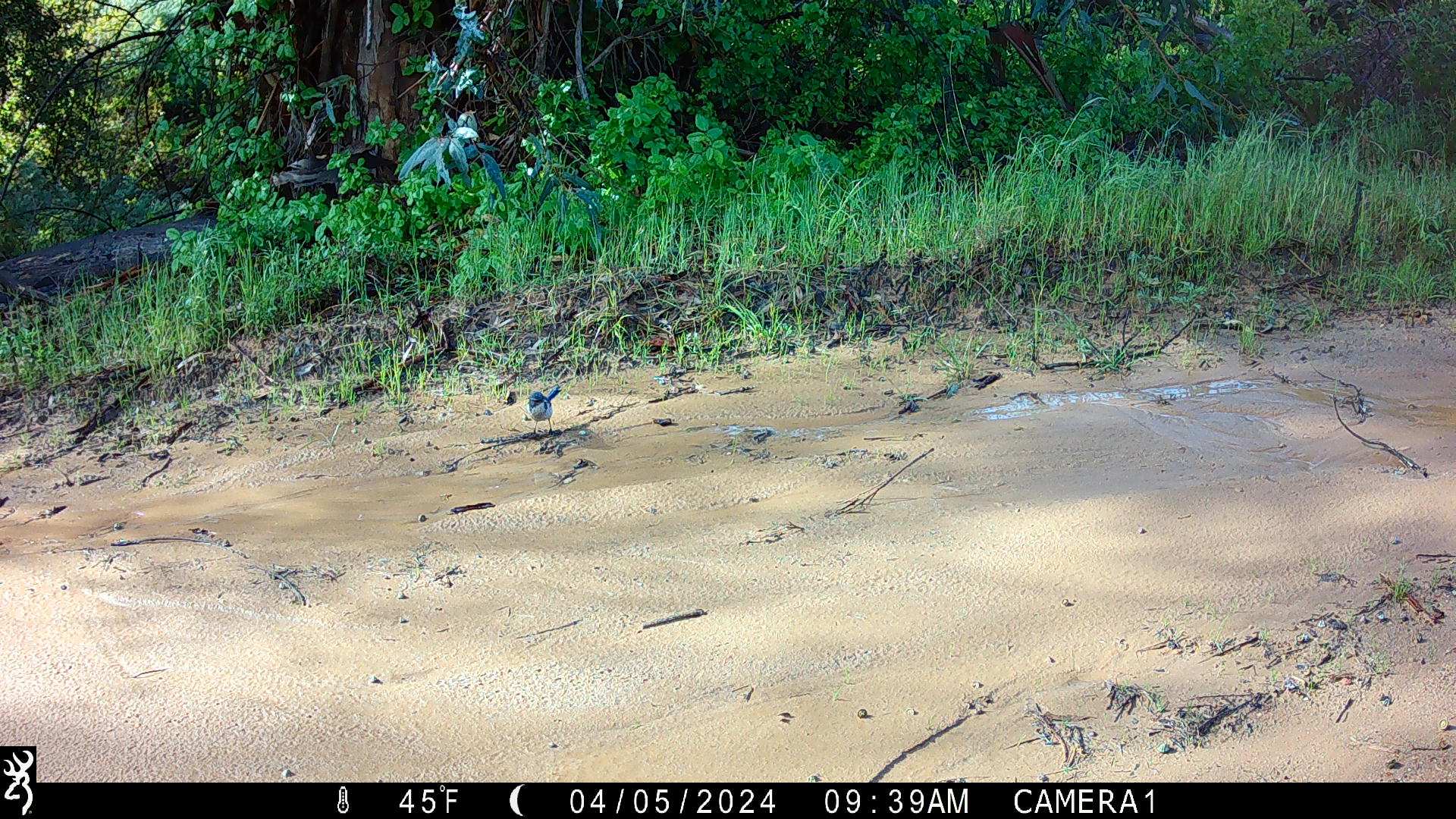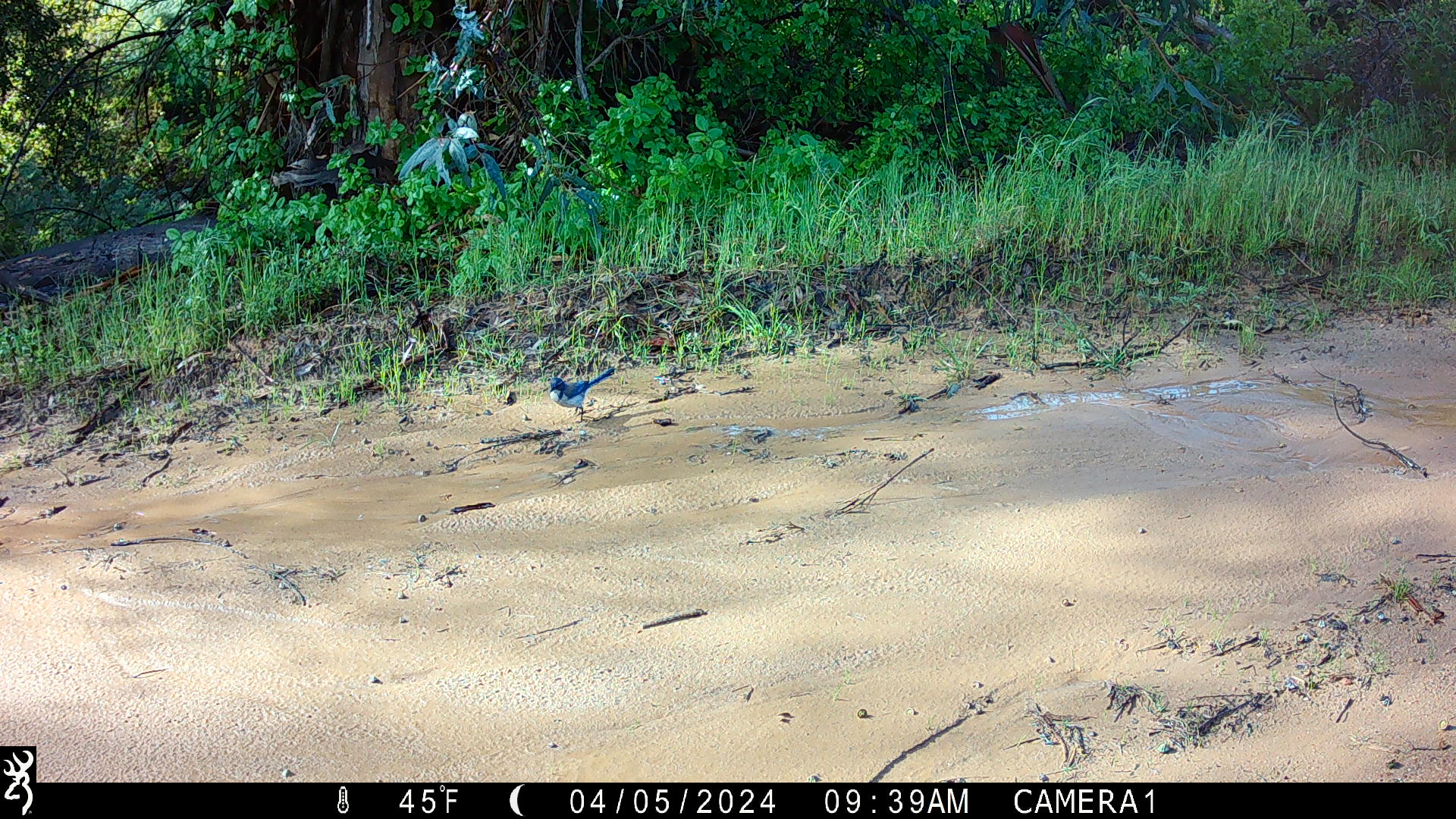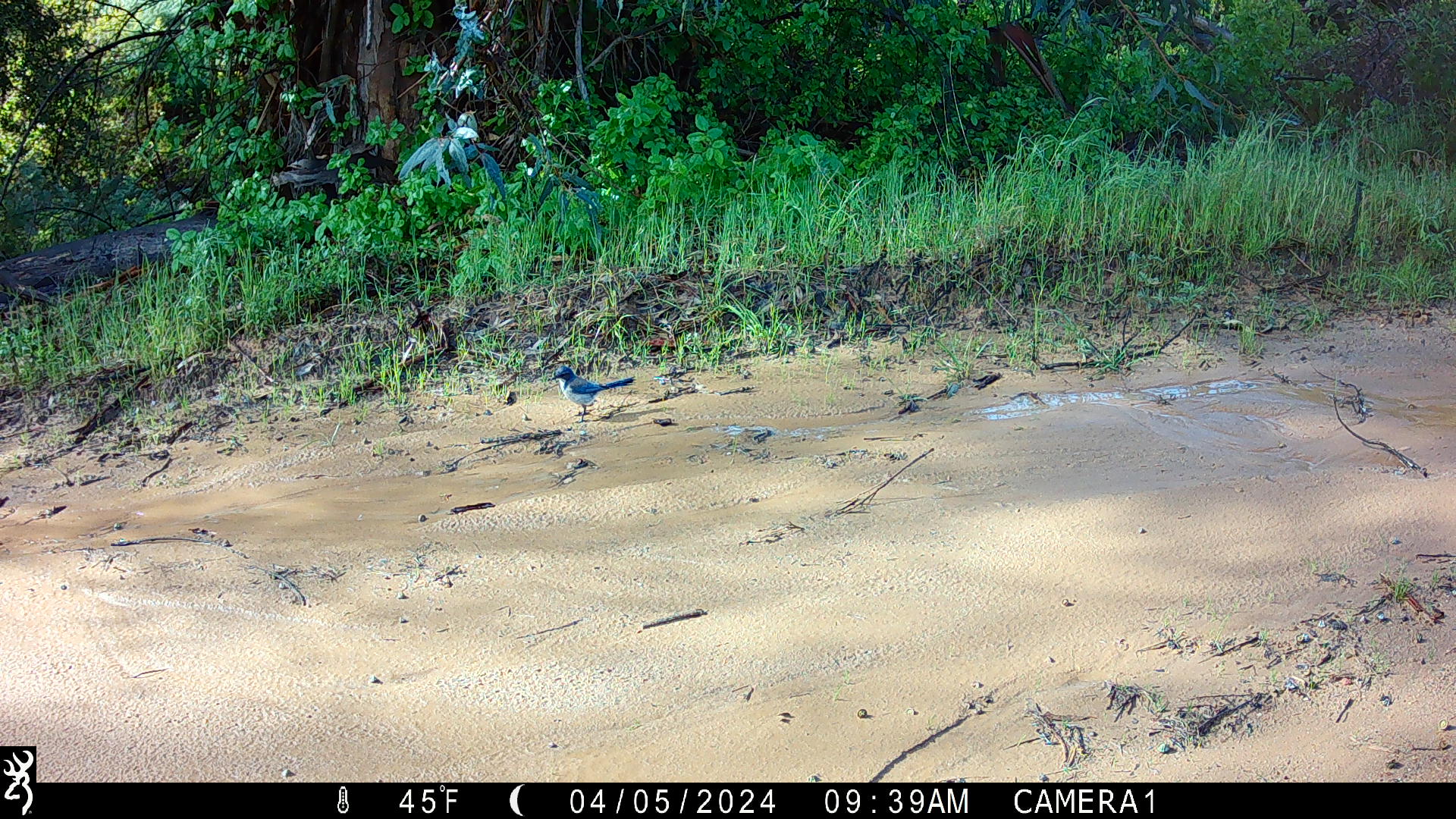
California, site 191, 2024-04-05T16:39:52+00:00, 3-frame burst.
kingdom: Animalia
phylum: Chordata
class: Aves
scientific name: Aves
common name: bird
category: unknown bird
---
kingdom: Animalia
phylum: Chordata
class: Aves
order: Piciformes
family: Picidae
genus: Melanerpes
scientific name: Melanerpes formicivorus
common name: acorn woodpecker